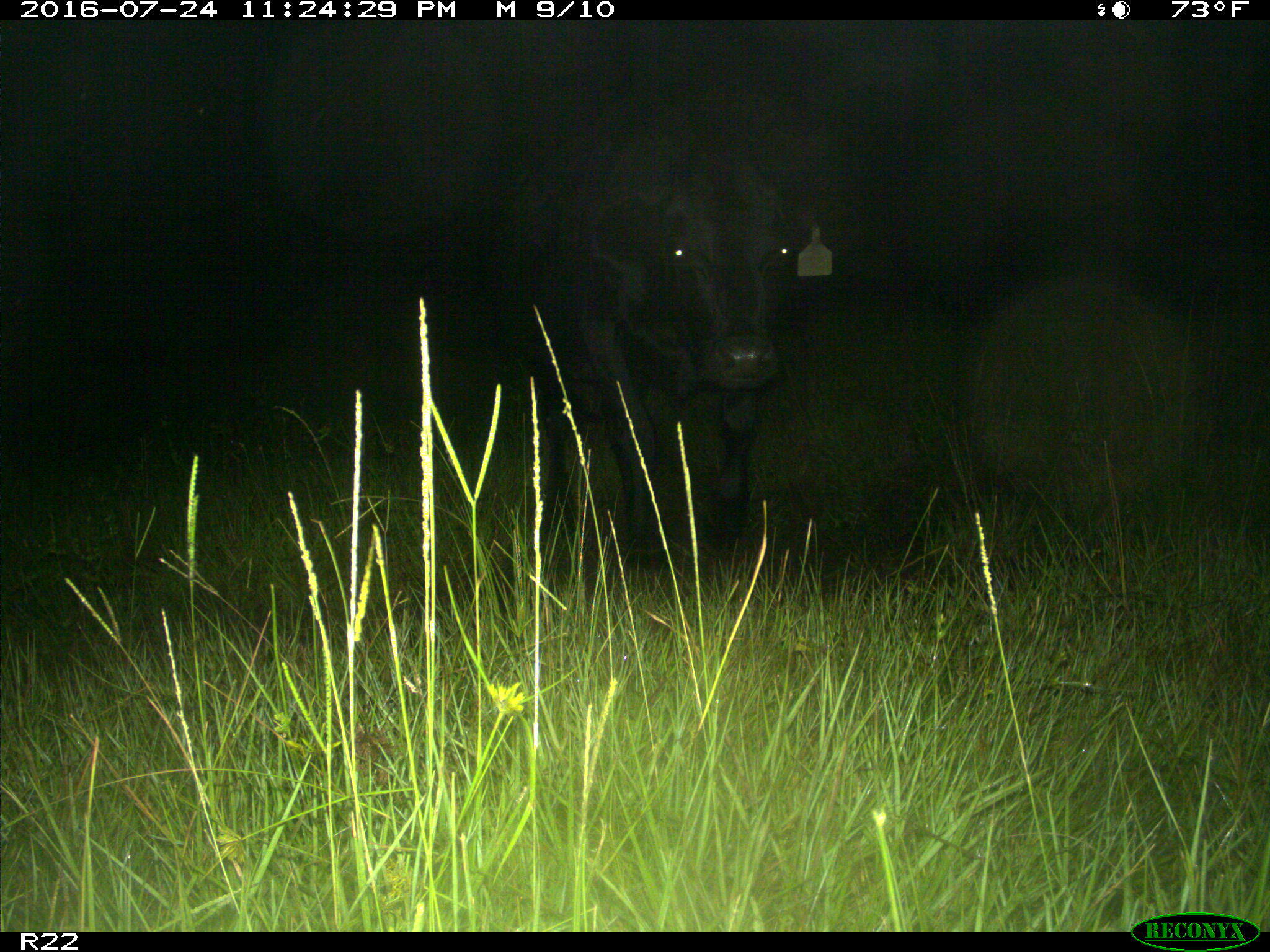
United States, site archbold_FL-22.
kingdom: Animalia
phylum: Chordata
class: Mammalia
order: Artiodactyla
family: Bovidae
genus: Bos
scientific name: Bos taurus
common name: domestic cow